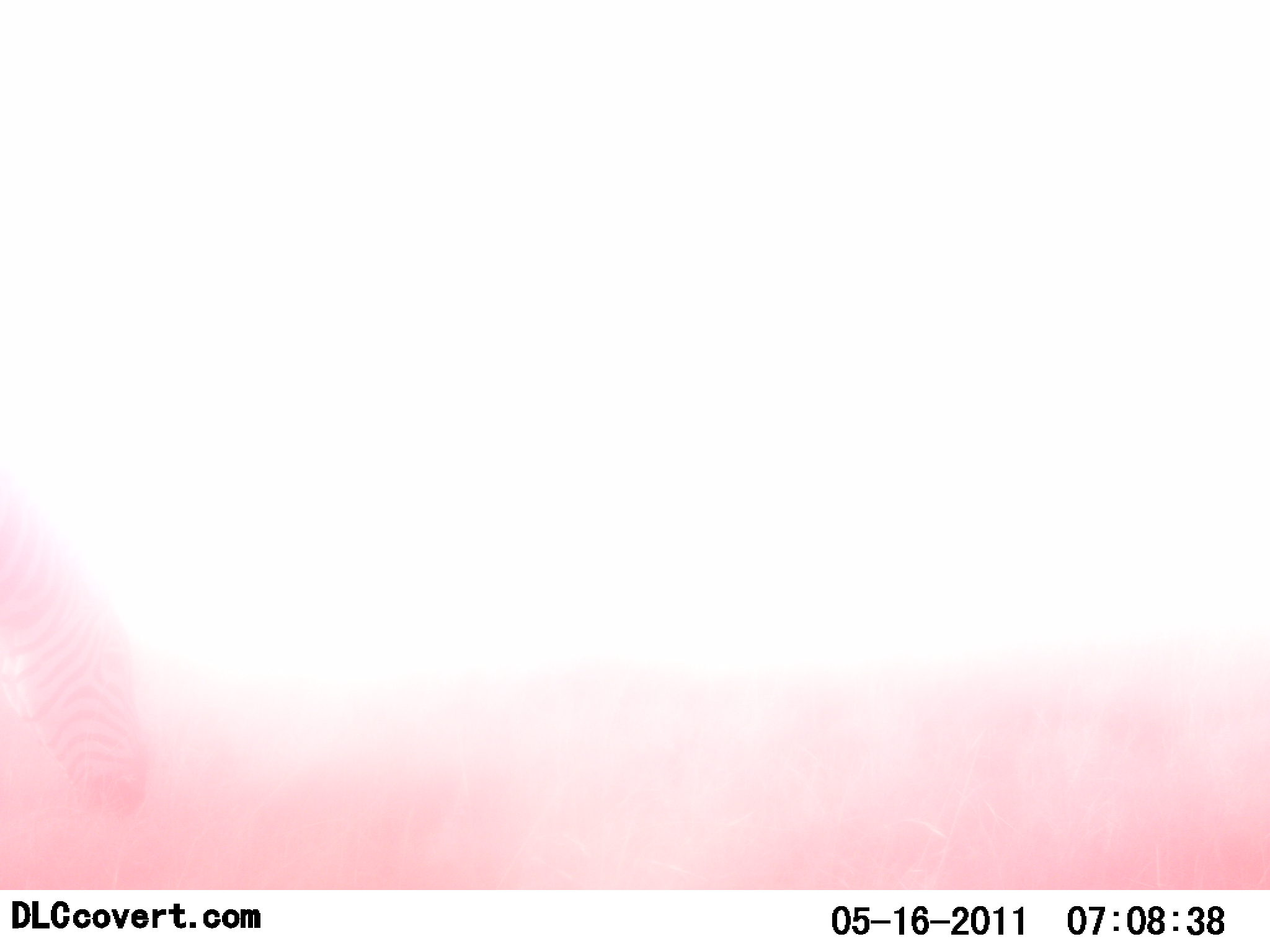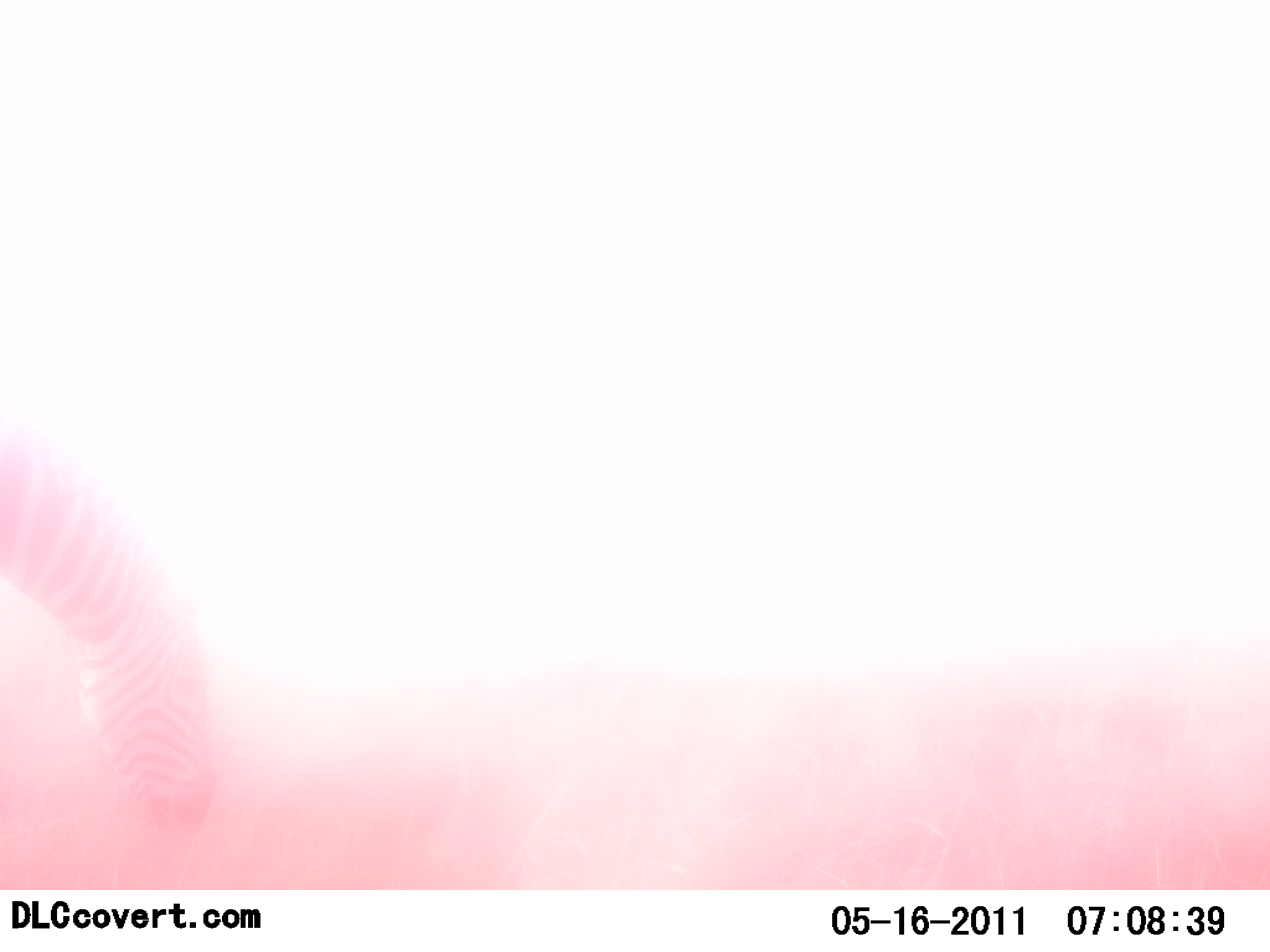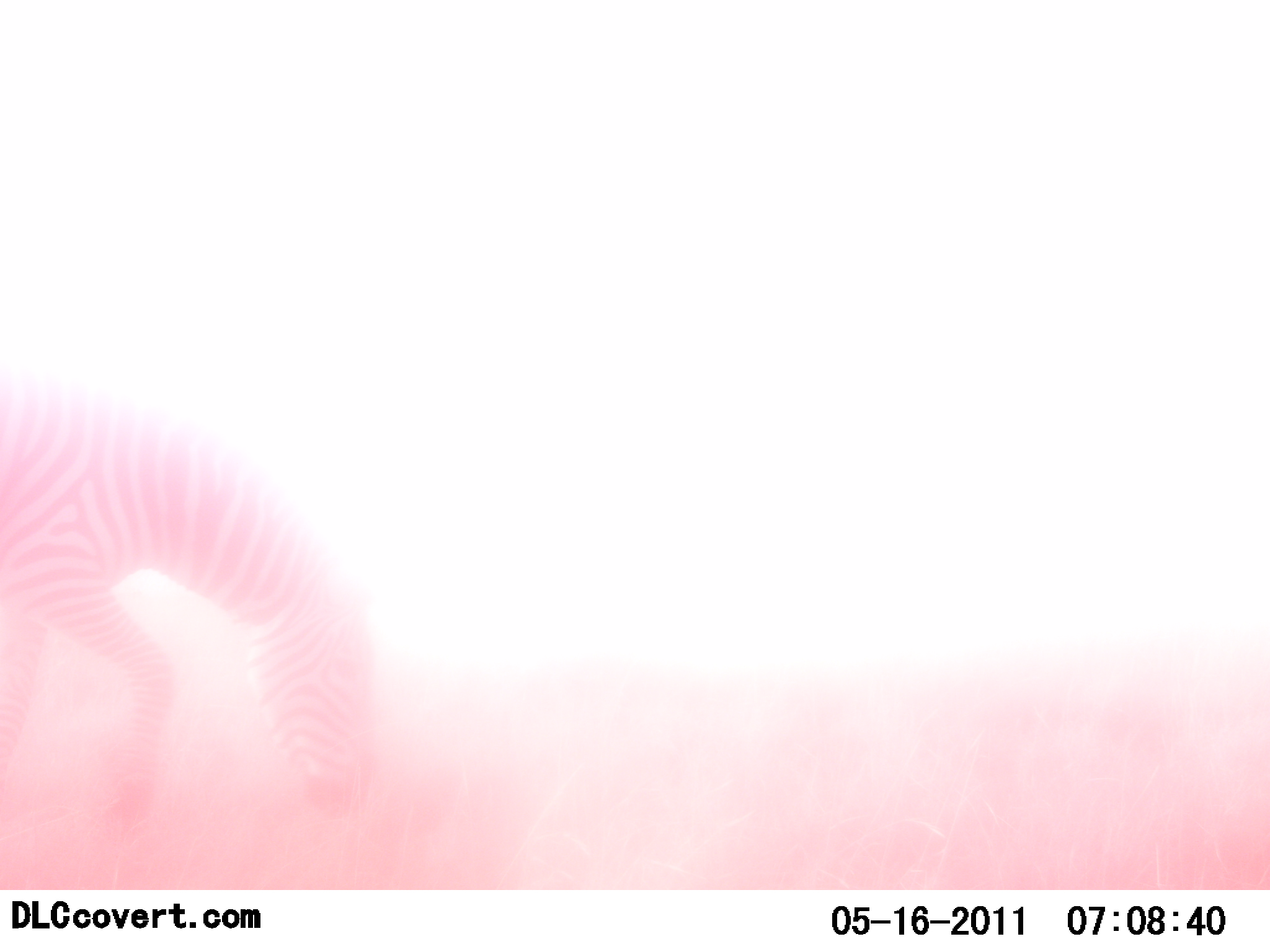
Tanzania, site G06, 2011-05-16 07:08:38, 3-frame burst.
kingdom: Animalia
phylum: Chordata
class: Mammalia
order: Perissodactyla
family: Equidae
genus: Equus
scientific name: Equus quagga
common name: plains zebra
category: zebra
Zebra (plains zebra) (Equus quagga), count 1. Behavior (volunteer vote fractions): standing 10%, resting 0%, moving 60%, interacting 0%. Young present (vote fraction): 0%. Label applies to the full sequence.